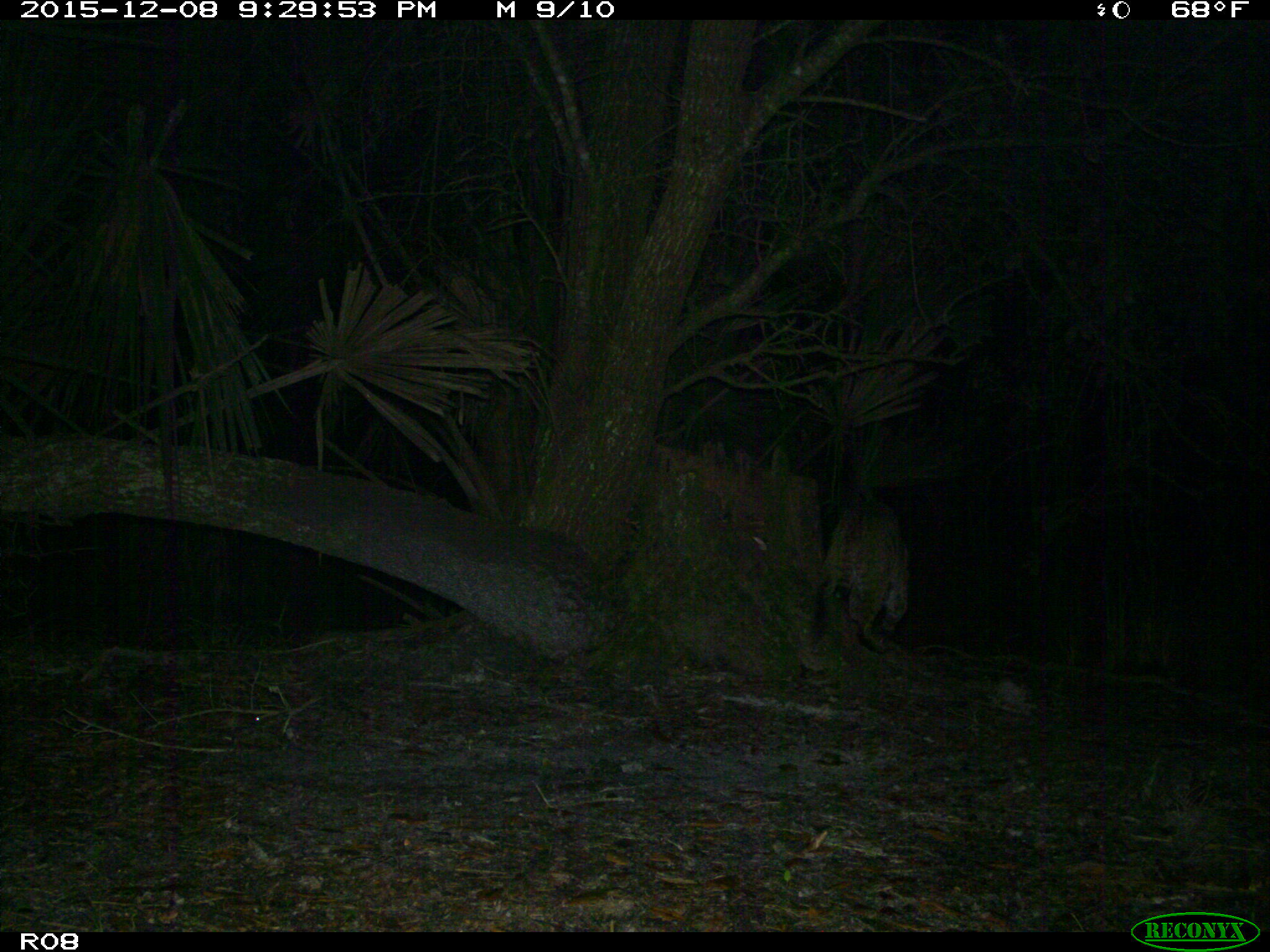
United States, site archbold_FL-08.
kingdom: Animalia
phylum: Chordata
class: Mammalia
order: Carnivora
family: Felidae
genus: Lynx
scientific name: Lynx rufus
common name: bobcat